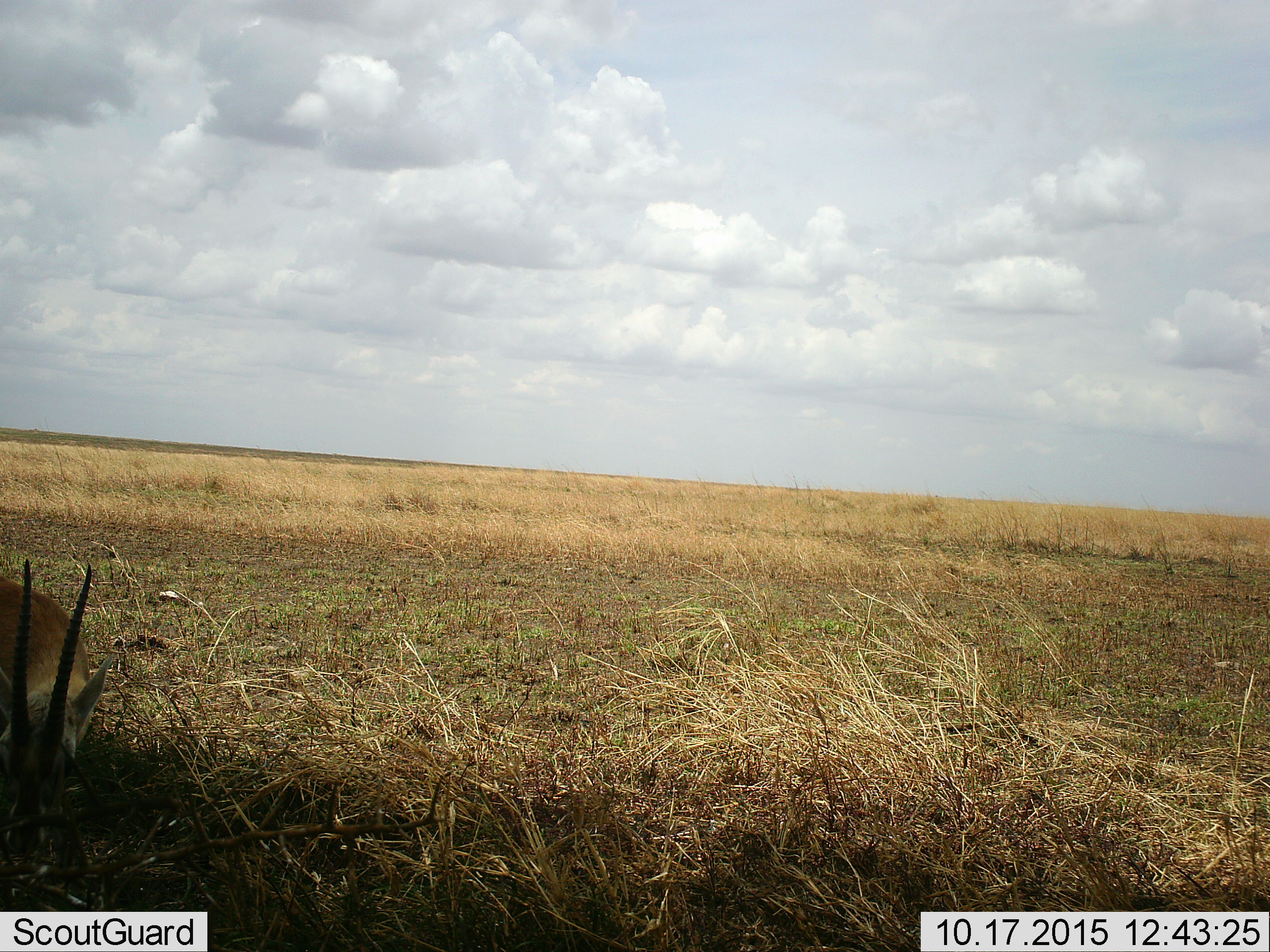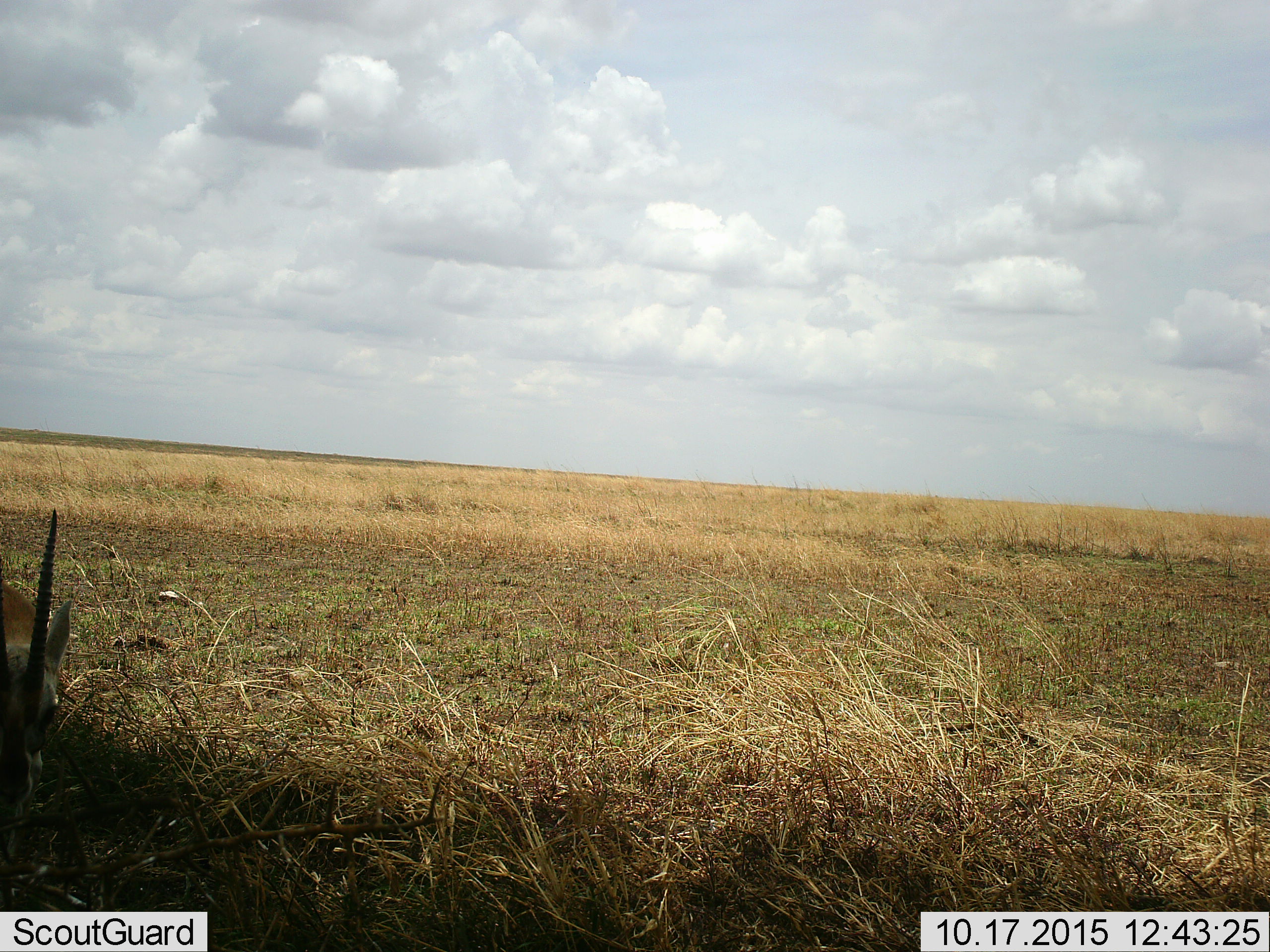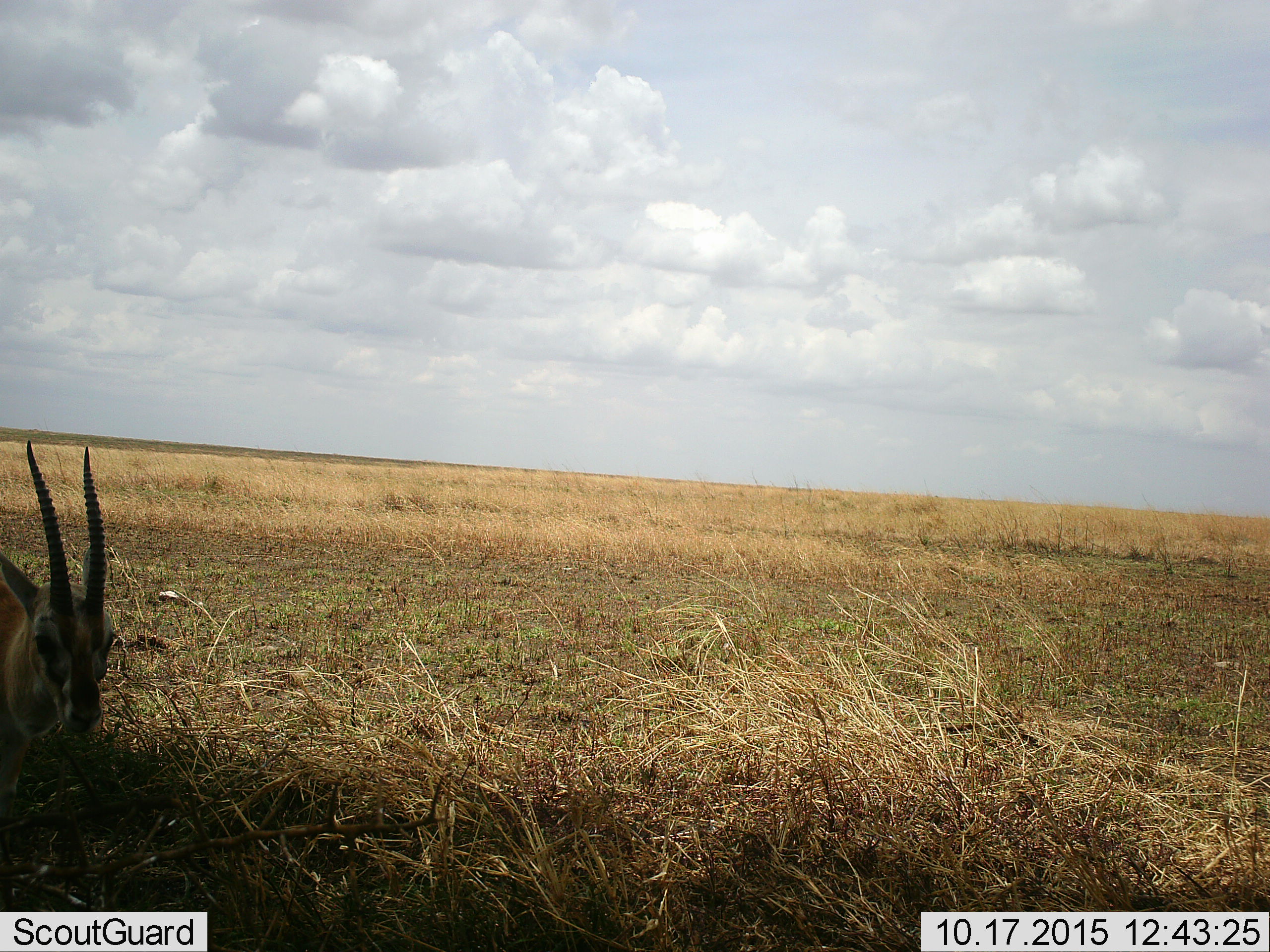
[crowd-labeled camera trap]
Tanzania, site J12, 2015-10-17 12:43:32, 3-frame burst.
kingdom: Animalia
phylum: Chordata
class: Mammalia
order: Artiodactyla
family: Bovidae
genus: Eudorcas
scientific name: Eudorcas thomsonii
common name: thomson's gazelle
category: gazellethomsons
Gazellethomsons (thomson's gazelle) (Eudorcas thomsonii), count 1. Behavior (volunteer vote fractions): standing 17%, resting 17%, moving 33%, interacting 0%. Young present (vote fraction): 0%. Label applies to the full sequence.